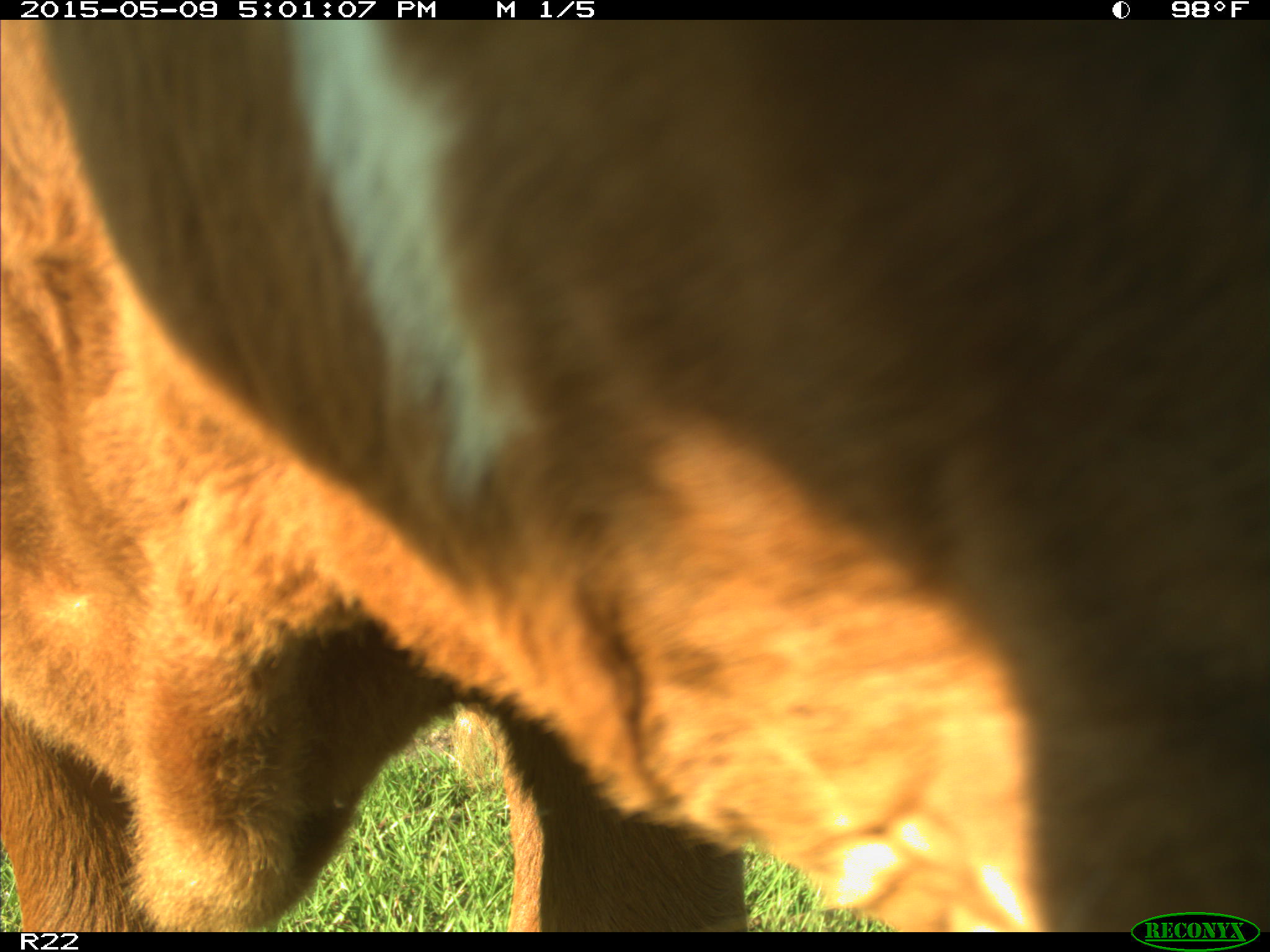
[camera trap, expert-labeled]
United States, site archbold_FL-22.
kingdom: Animalia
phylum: Chordata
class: Mammalia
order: Artiodactyla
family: Bovidae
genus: Bos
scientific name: Bos taurus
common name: domestic cow